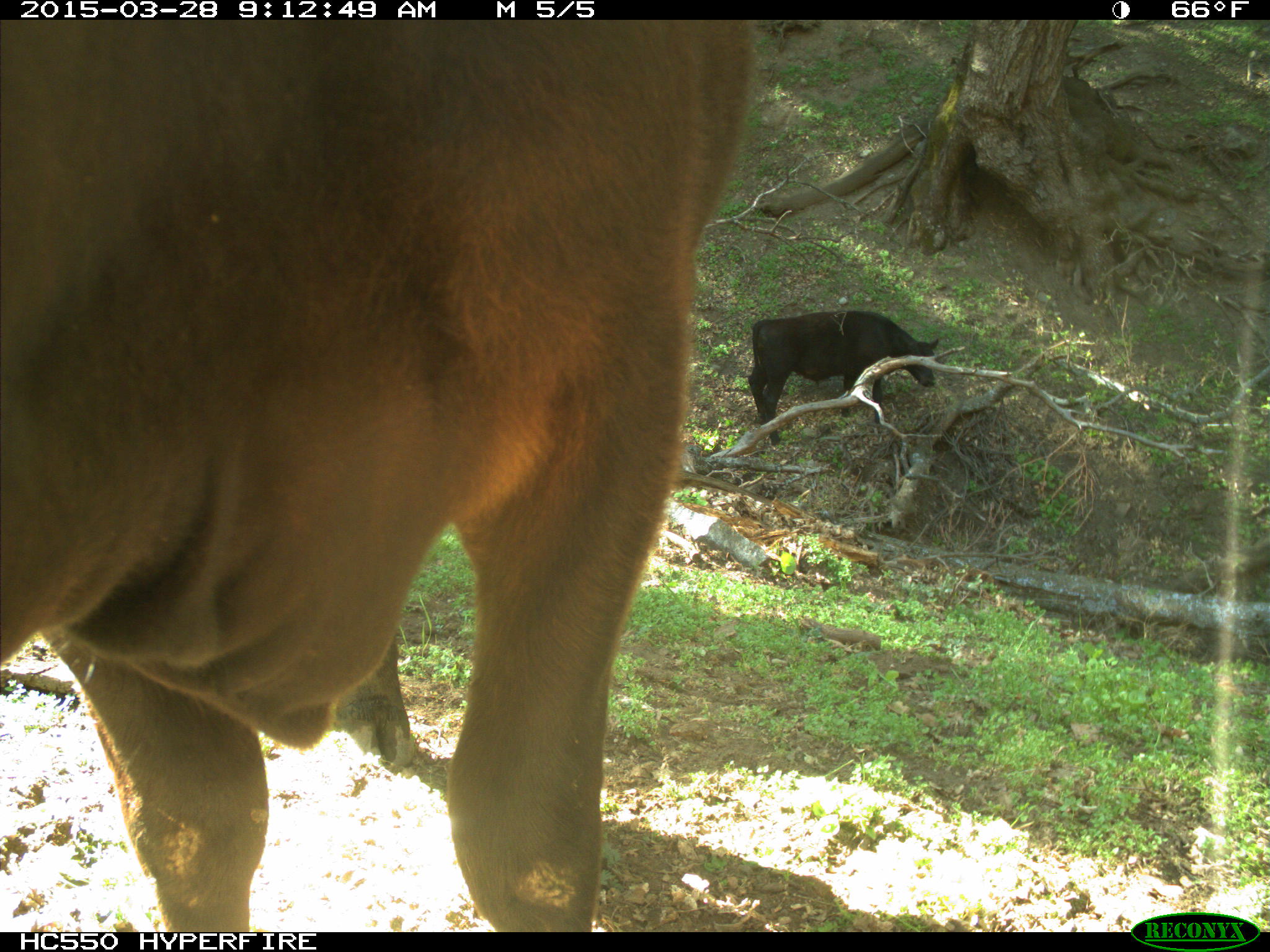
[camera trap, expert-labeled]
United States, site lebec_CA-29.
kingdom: Animalia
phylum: Chordata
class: Mammalia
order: Artiodactyla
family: Bovidae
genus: Bos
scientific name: Bos taurus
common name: domestic cow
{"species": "Bos taurus (domestic cow)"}